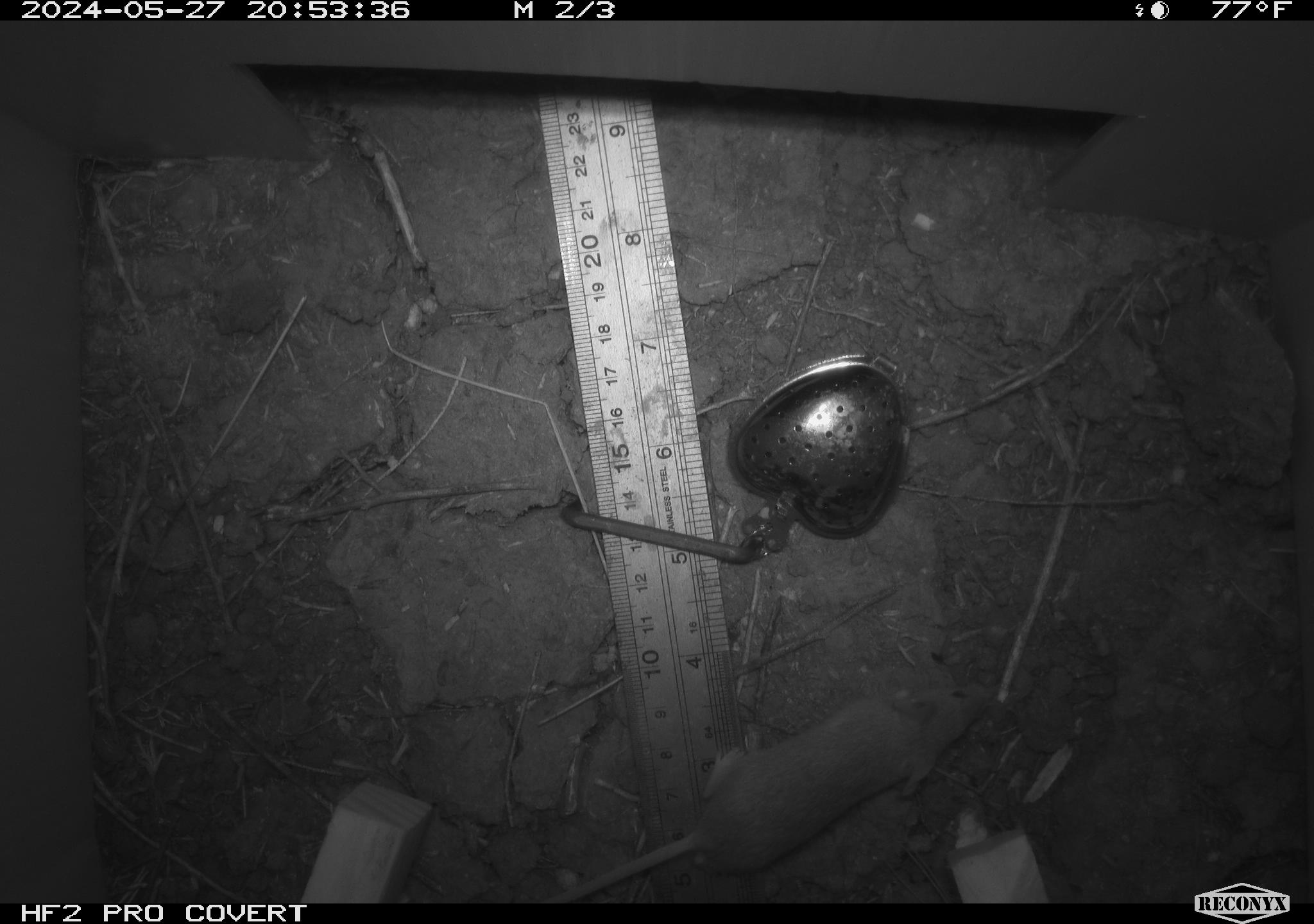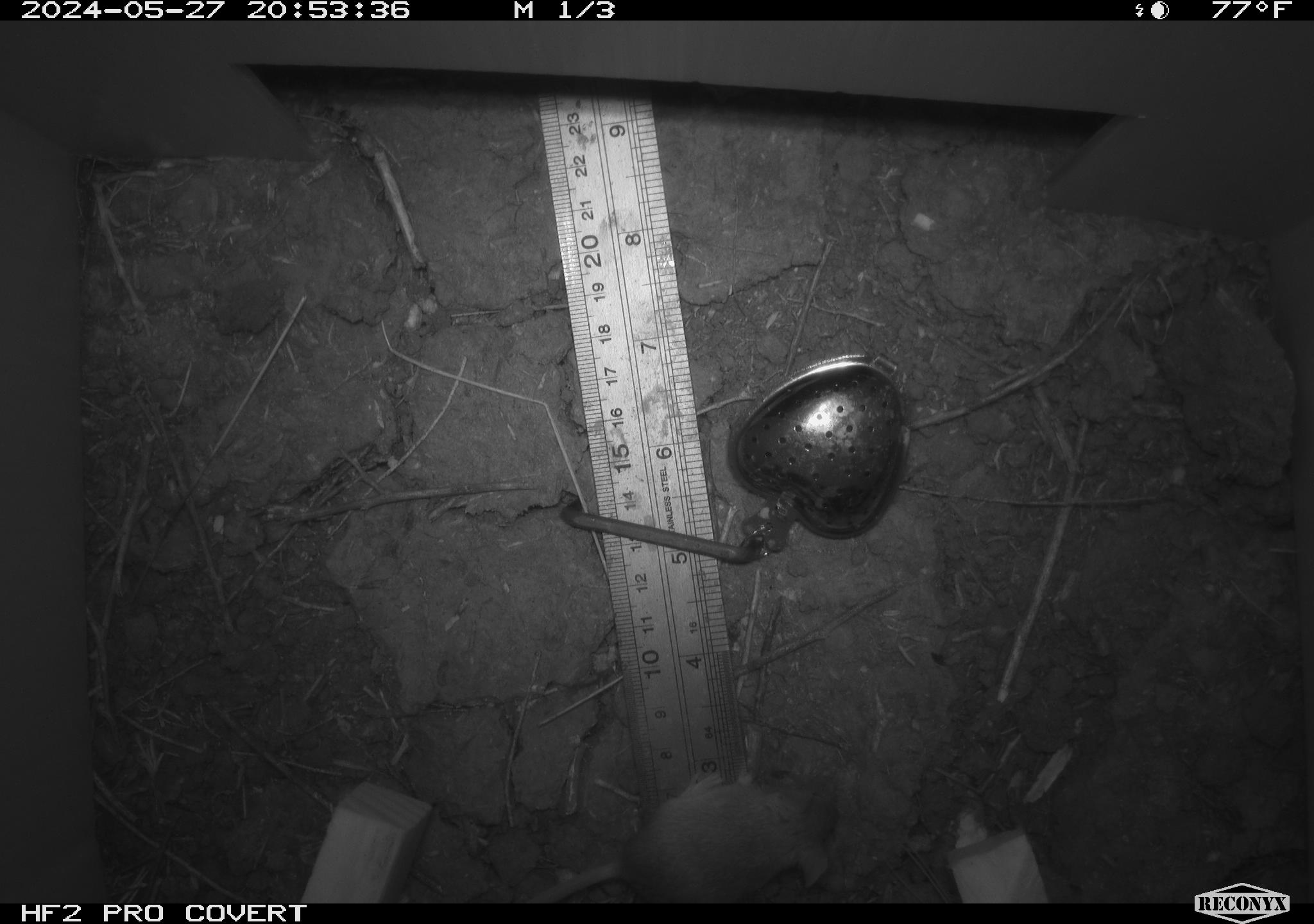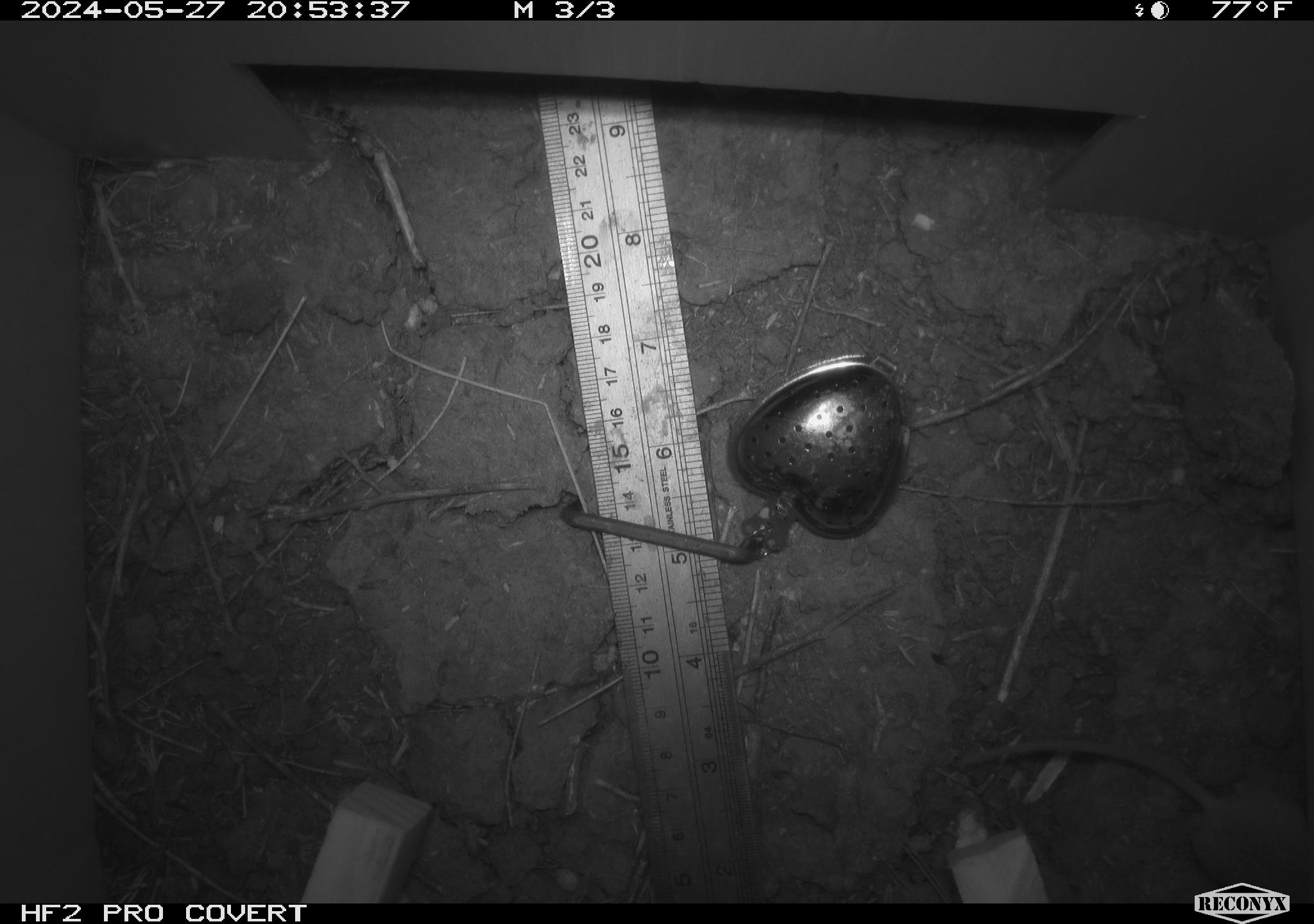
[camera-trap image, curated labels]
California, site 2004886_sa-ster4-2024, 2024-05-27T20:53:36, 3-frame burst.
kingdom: Animalia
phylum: Chordata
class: Mammalia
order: Rodentia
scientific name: Rodentia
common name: mouse species